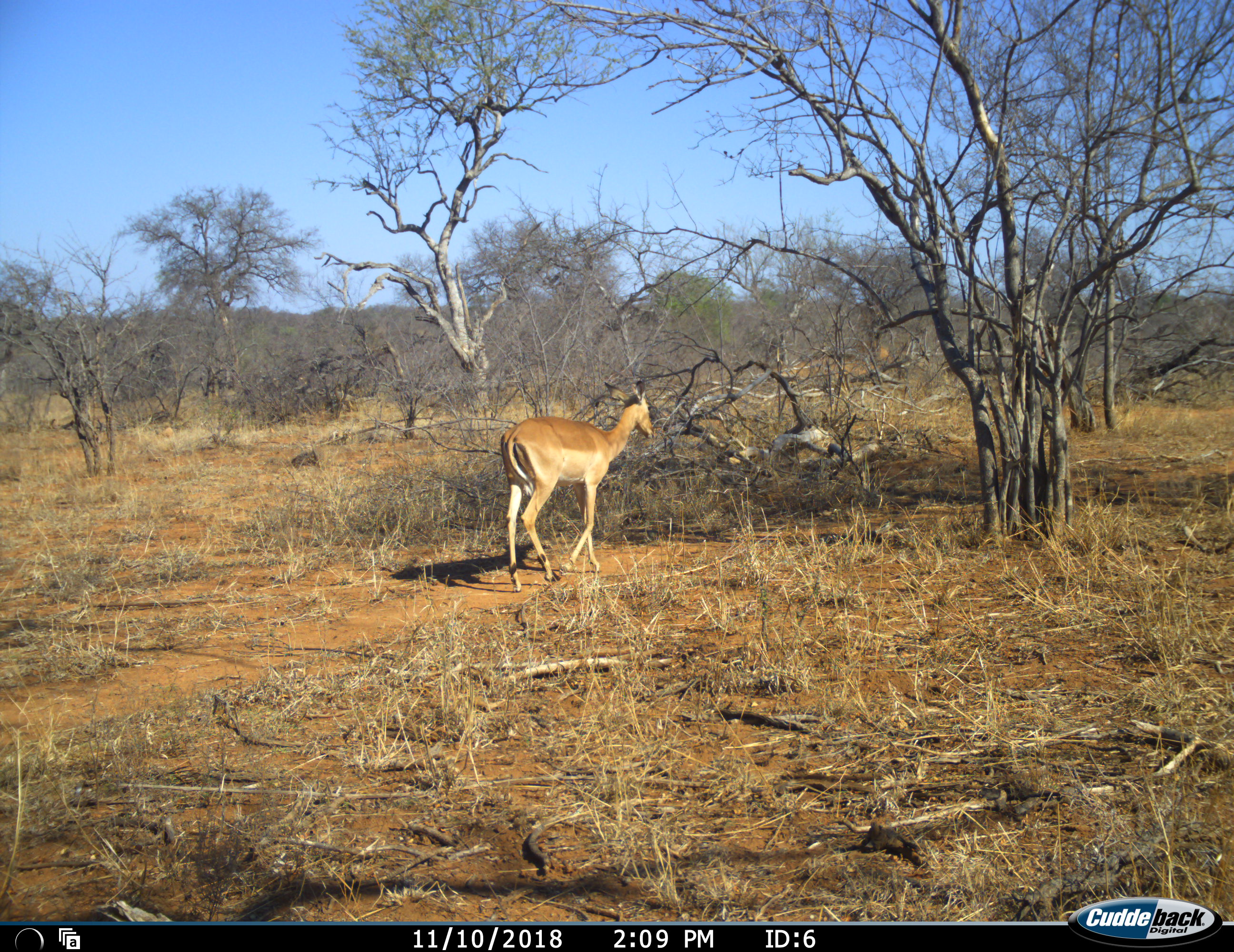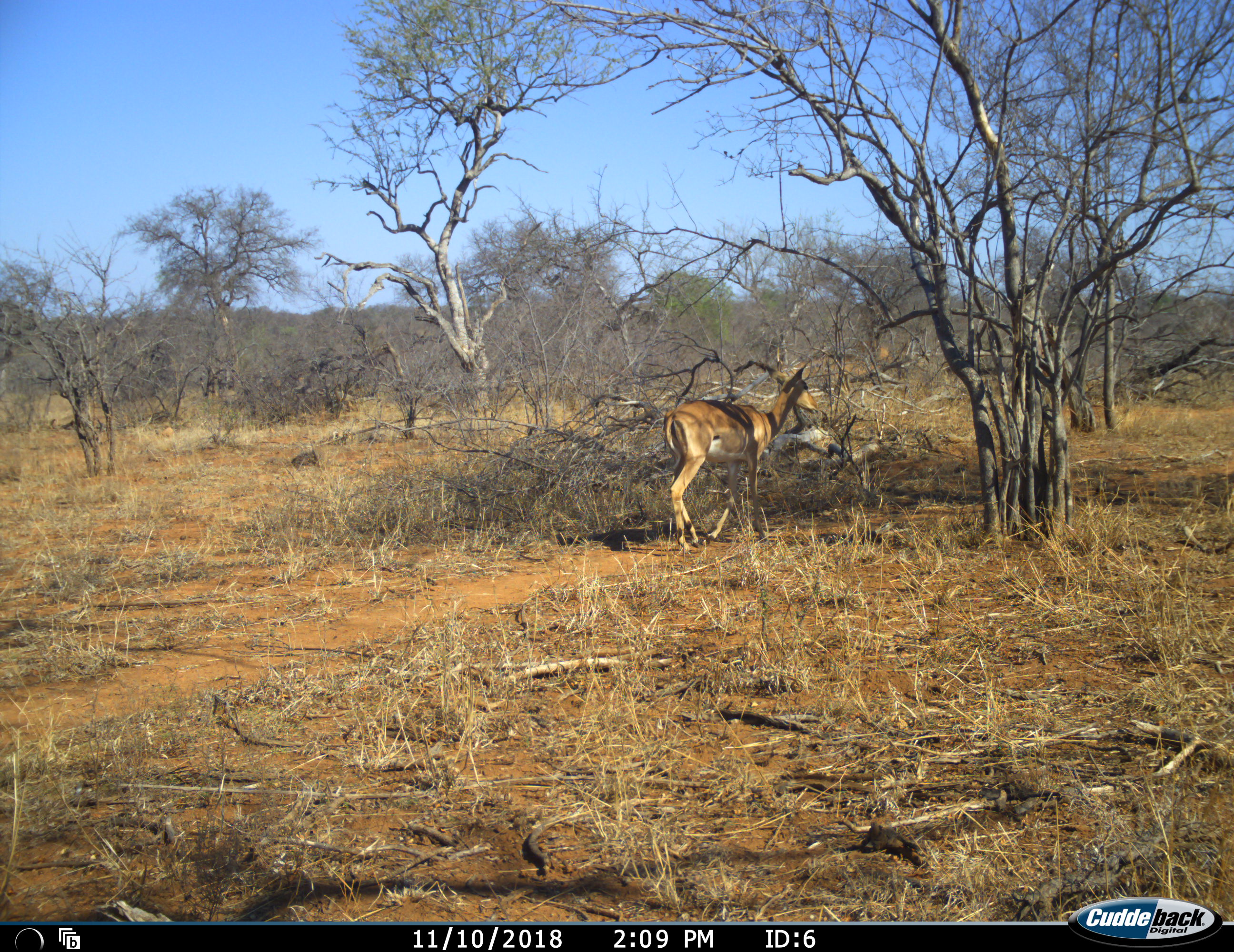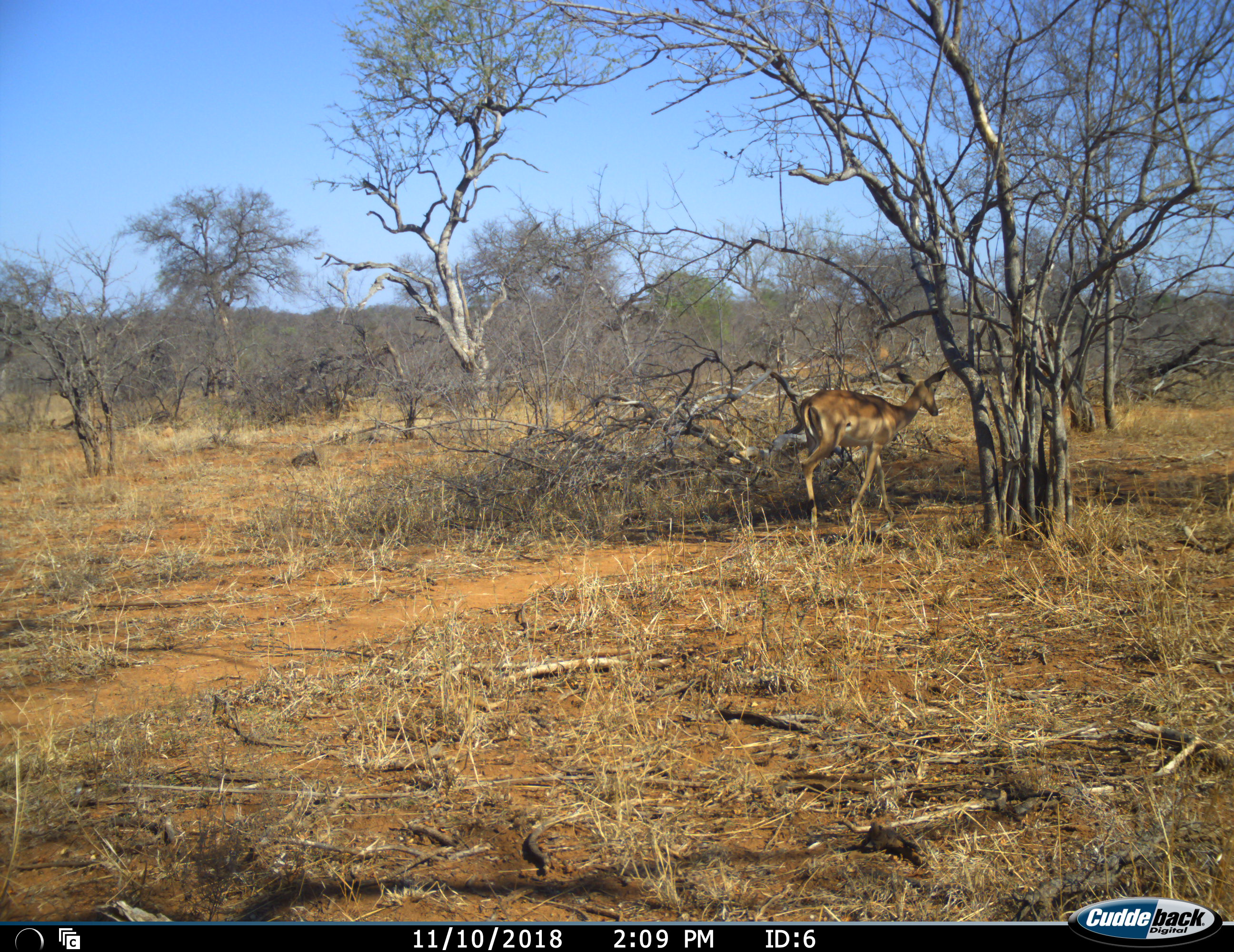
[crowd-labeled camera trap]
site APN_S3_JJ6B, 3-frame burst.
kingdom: Animalia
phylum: Chordata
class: Mammalia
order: Artiodactyla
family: Bovidae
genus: Aepyceros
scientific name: Aepyceros melampus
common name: impala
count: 1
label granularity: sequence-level